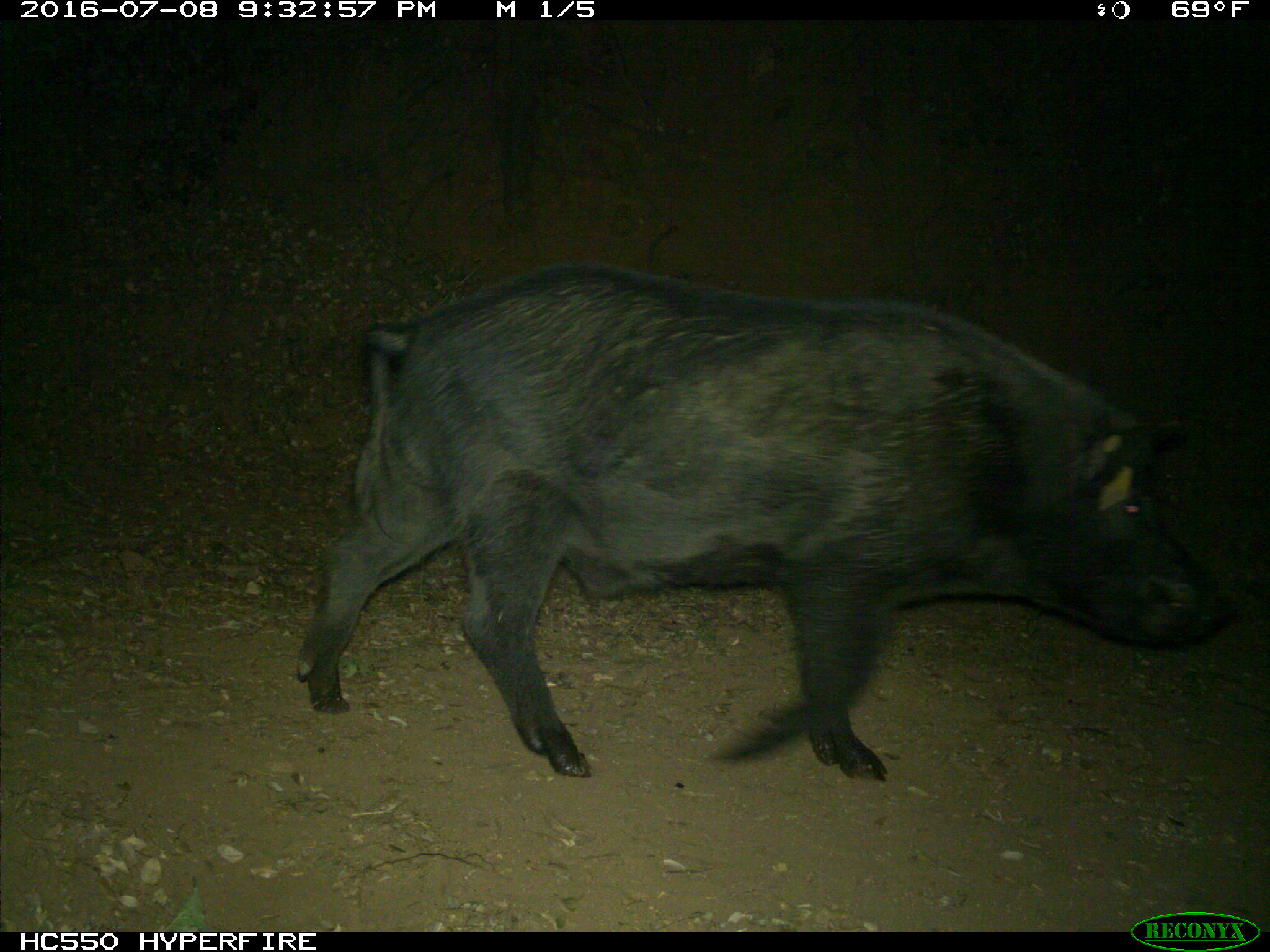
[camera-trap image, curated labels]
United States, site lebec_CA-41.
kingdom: Animalia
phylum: Chordata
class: Mammalia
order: Artiodactyla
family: Suidae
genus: Sus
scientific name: Sus scrofa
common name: wild boar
Sus scrofa (wild boar).